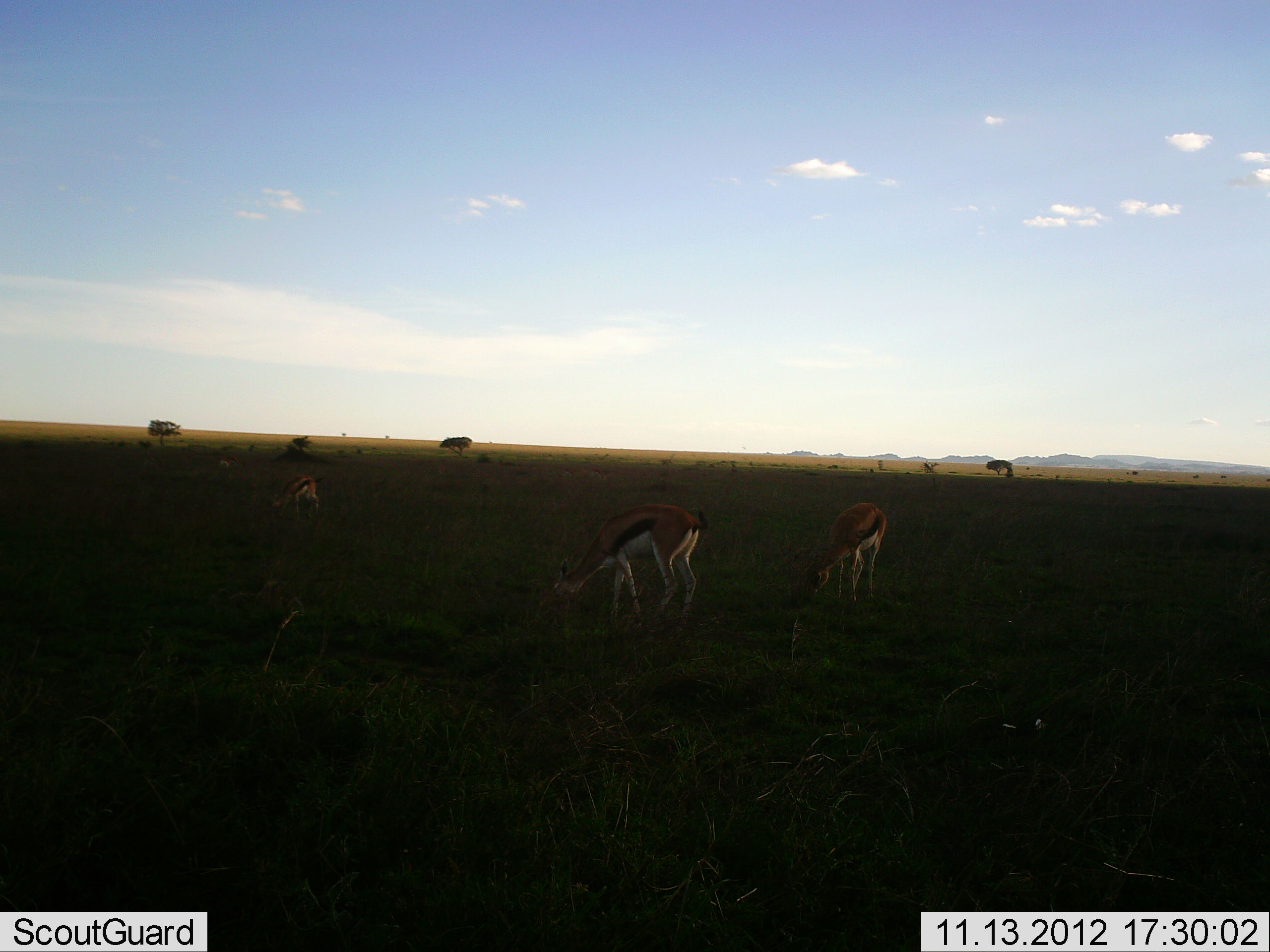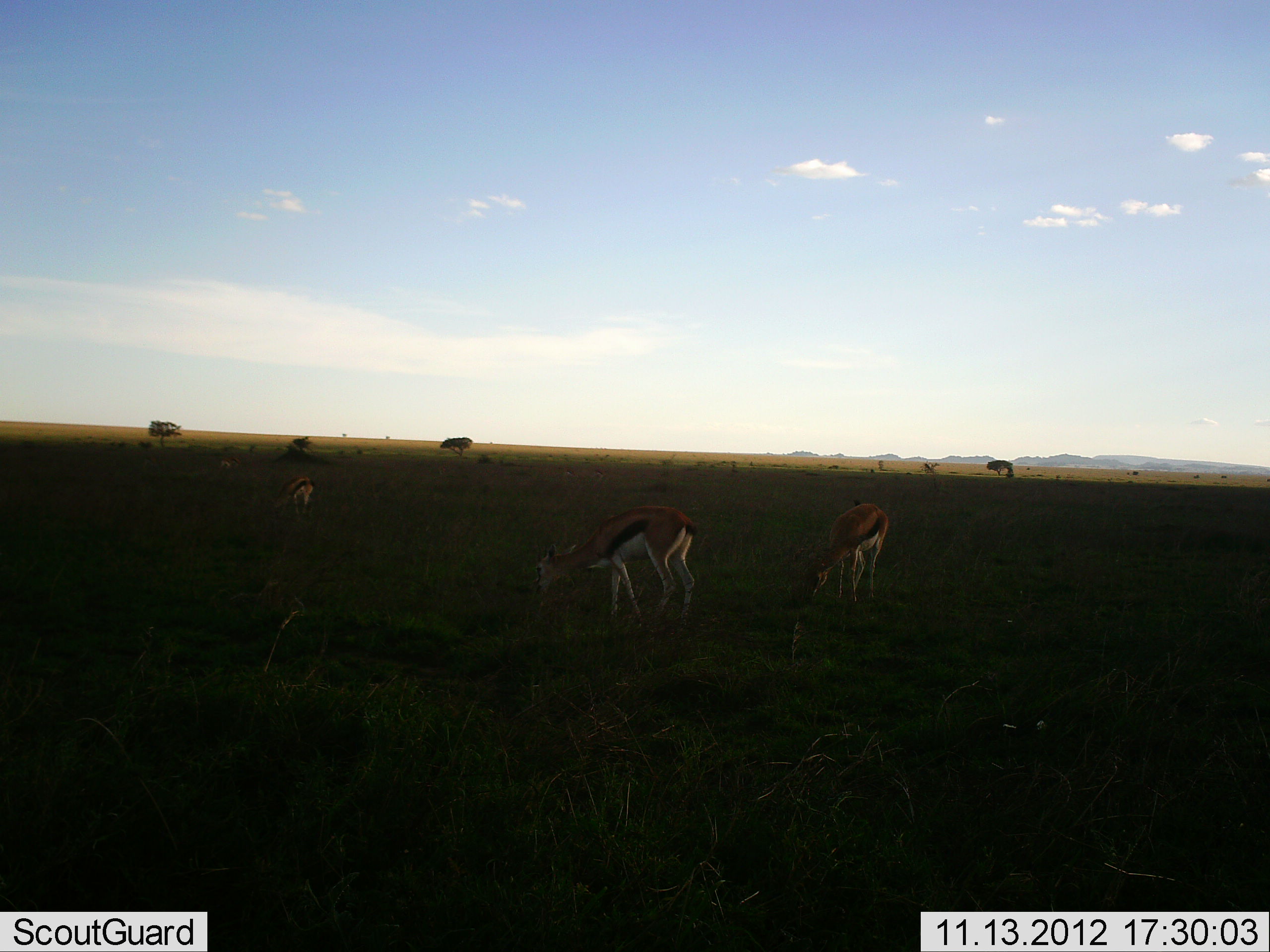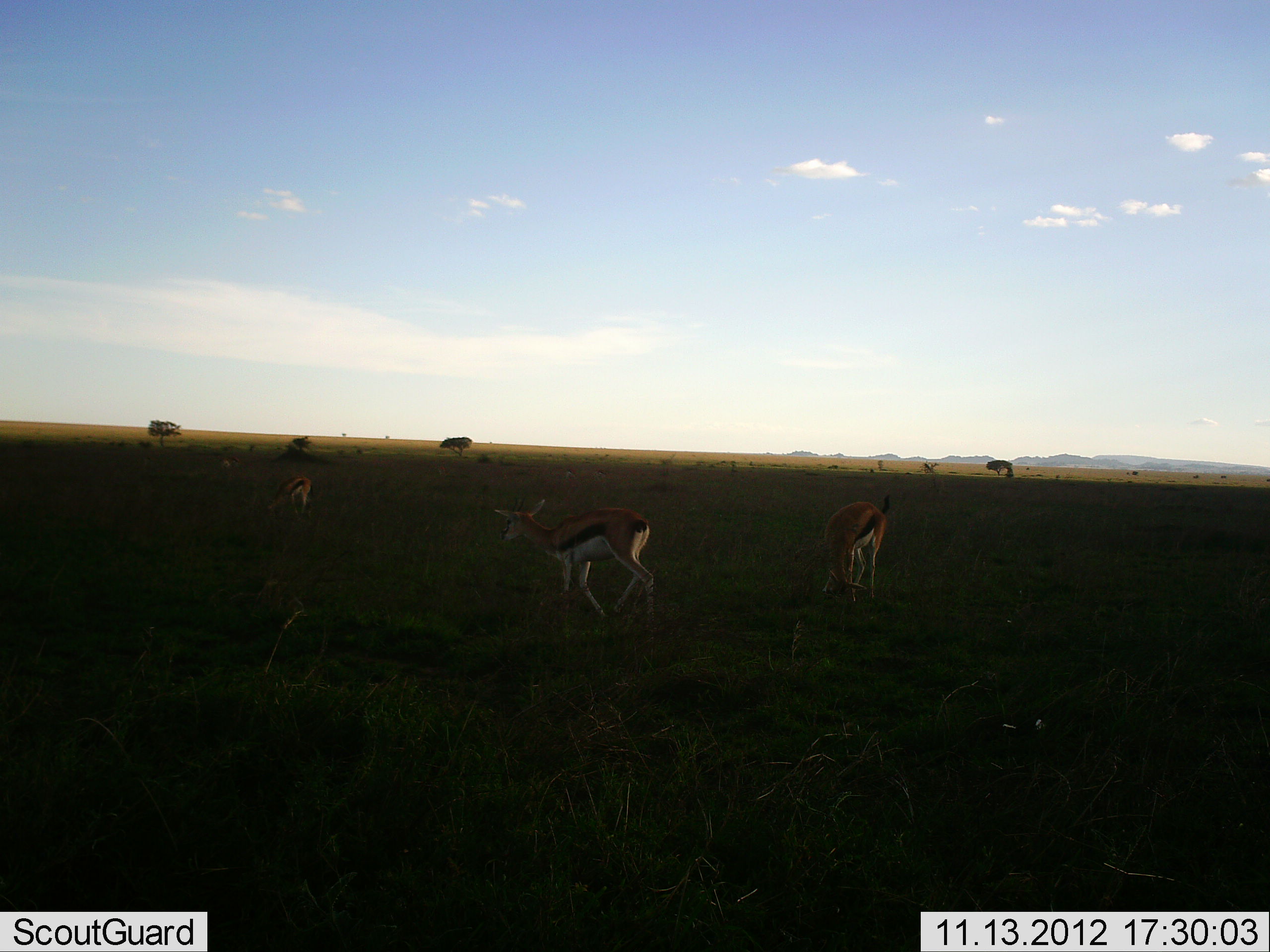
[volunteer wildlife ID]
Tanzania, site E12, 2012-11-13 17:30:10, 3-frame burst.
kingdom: Animalia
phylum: Chordata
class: Mammalia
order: Artiodactyla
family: Bovidae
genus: Eudorcas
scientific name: Eudorcas thomsonii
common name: thomson's gazelle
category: gazellethomsons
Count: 3.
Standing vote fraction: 50%.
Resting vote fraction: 0%.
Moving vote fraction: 30%.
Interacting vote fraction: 0%.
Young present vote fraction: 0%.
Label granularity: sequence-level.